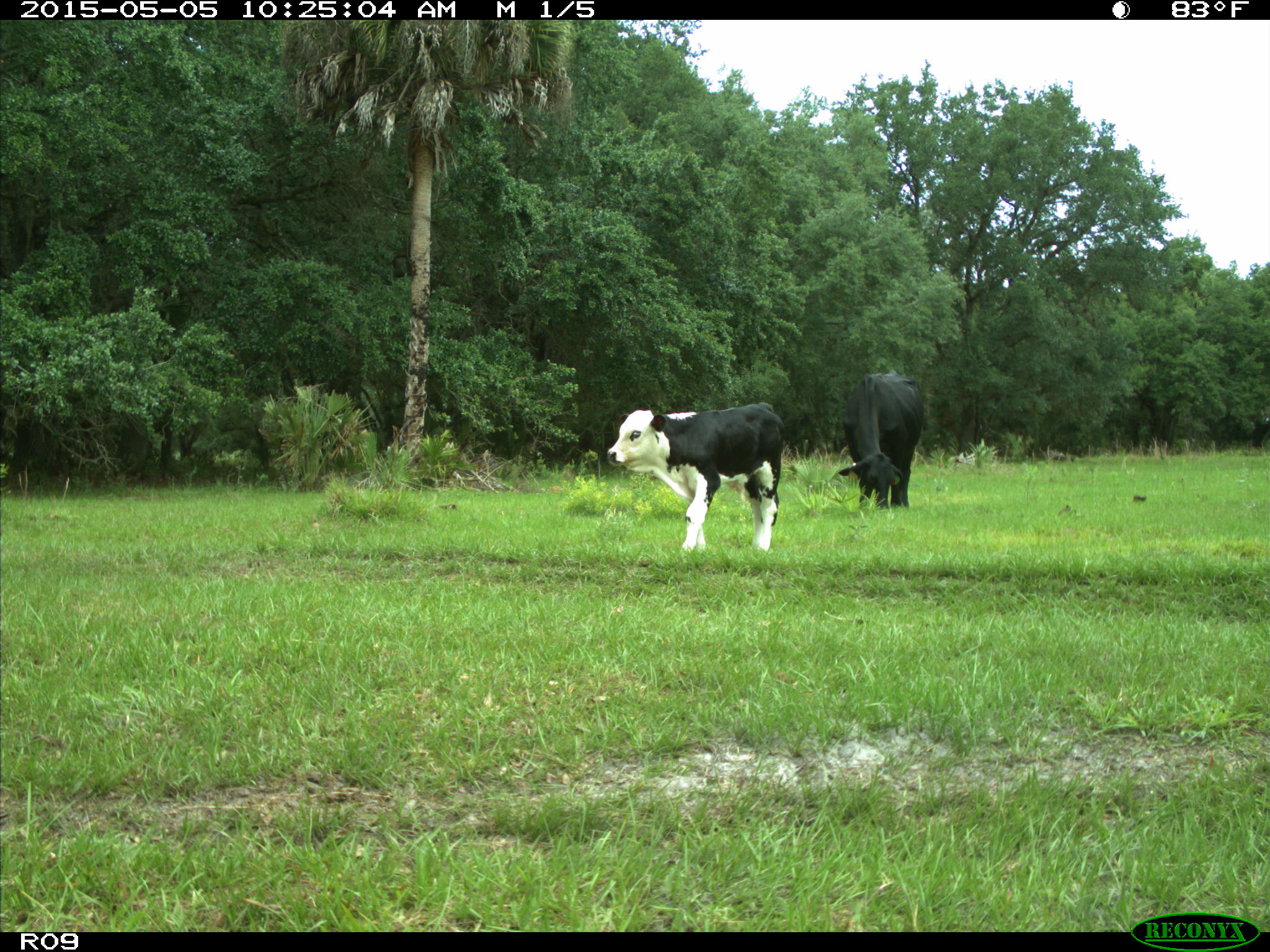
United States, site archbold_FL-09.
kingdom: Animalia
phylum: Chordata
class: Mammalia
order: Artiodactyla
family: Bovidae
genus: Bos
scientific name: Bos taurus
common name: domestic cow